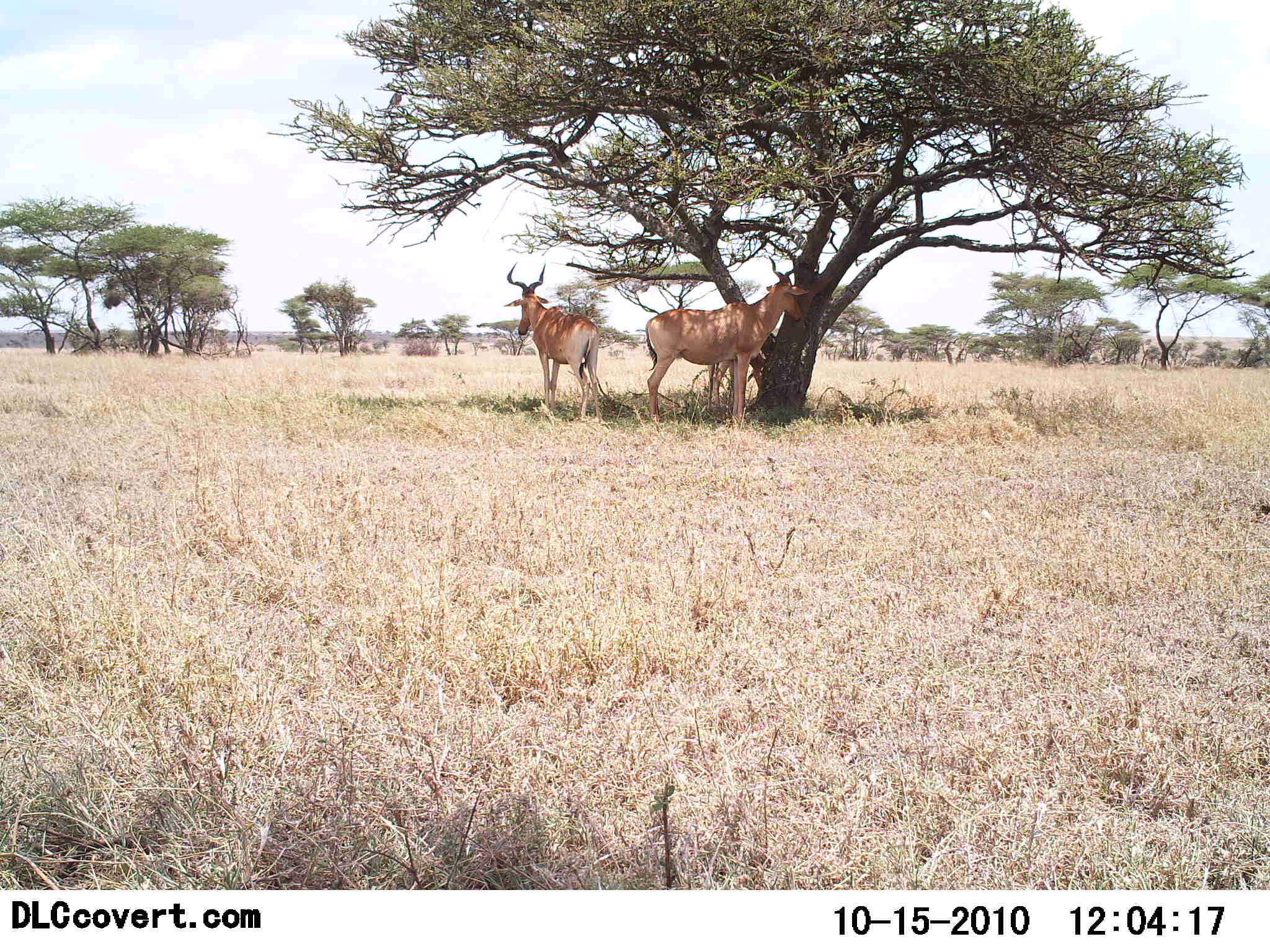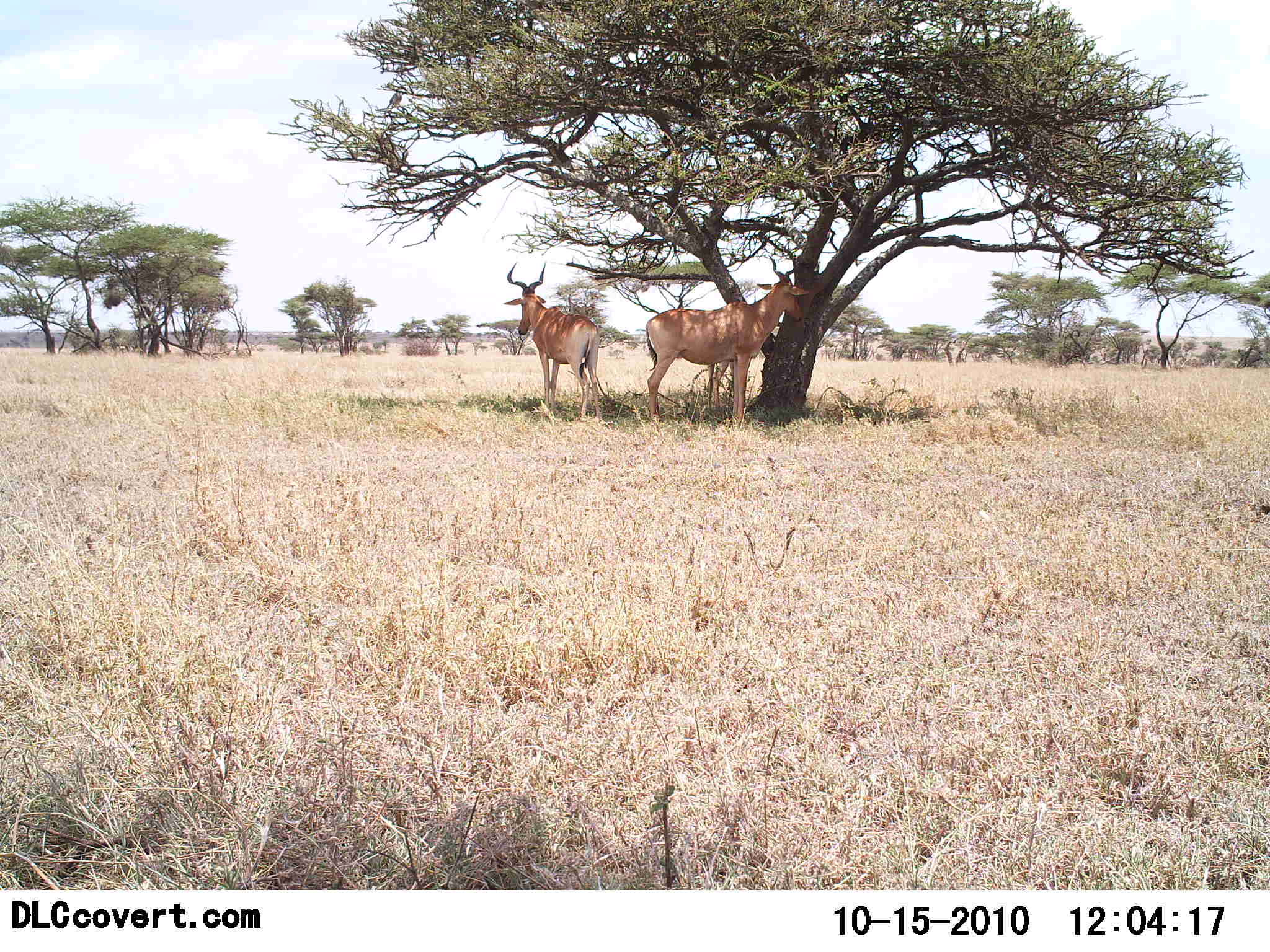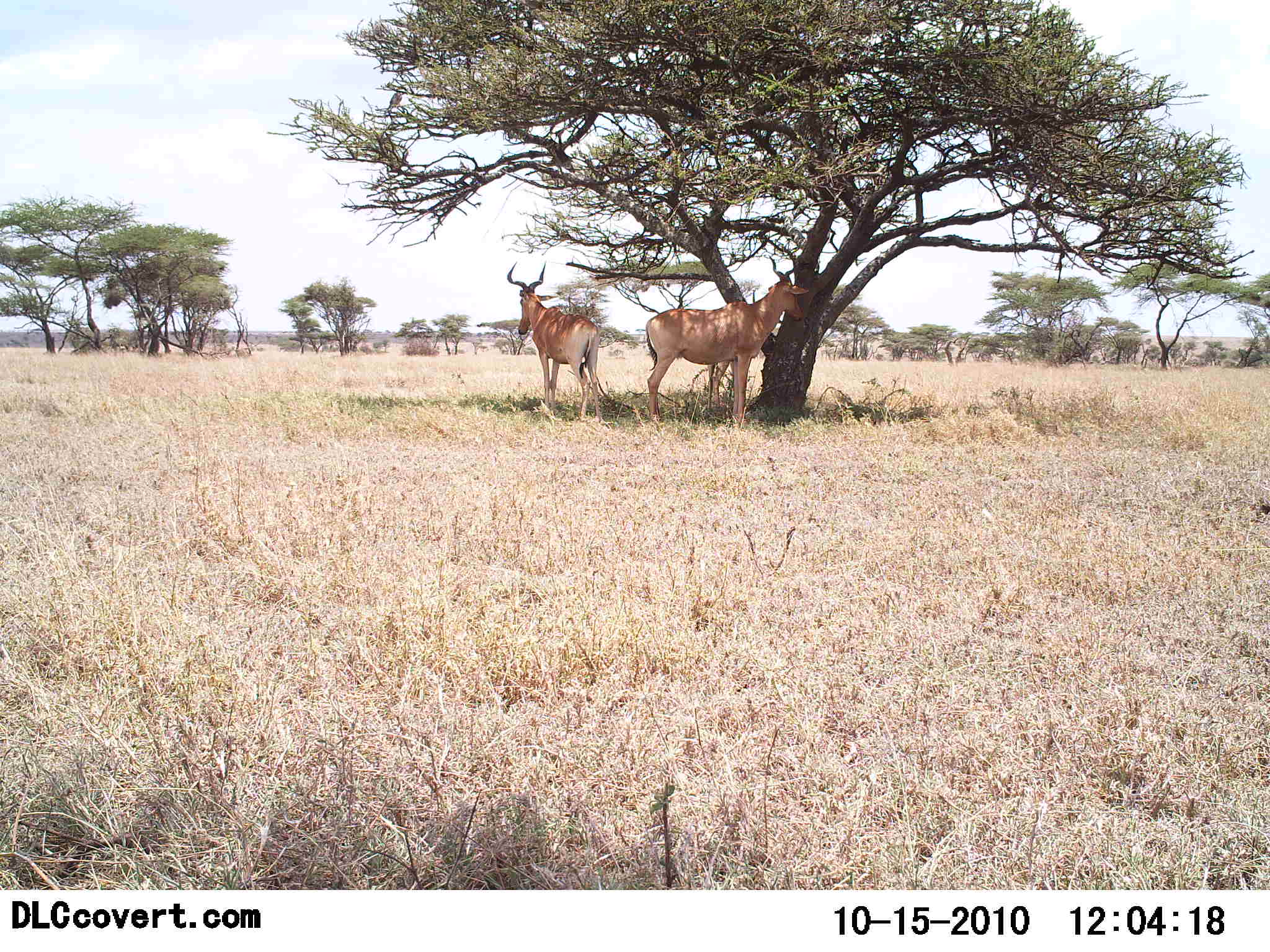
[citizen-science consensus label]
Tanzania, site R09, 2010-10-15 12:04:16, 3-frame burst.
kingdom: Animalia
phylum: Chordata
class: Mammalia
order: Artiodactyla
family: Bovidae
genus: Alcelaphus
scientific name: Alcelaphus buselaphus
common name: hartebeest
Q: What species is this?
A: Hartebeest (Alcelaphus buselaphus).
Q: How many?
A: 3.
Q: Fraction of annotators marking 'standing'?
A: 94%.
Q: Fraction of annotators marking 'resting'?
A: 11%.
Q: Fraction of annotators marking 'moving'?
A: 6%.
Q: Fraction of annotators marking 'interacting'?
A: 0%.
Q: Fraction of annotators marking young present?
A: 0%.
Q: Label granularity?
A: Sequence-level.